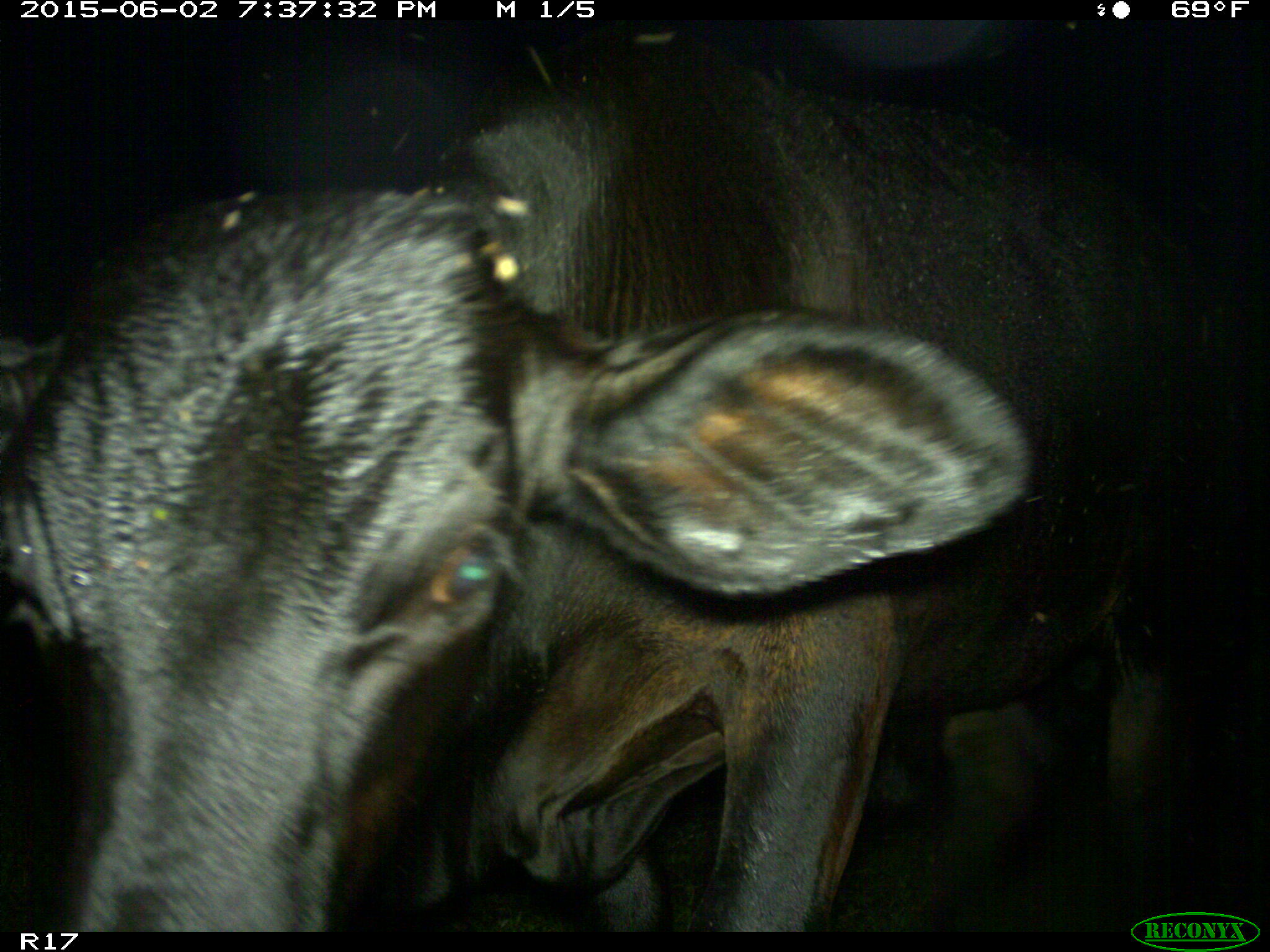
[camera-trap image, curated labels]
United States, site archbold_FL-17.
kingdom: Animalia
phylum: Chordata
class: Mammalia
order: Artiodactyla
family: Bovidae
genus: Bos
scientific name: Bos taurus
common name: domestic cow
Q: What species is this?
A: Bos taurus (domestic cow).